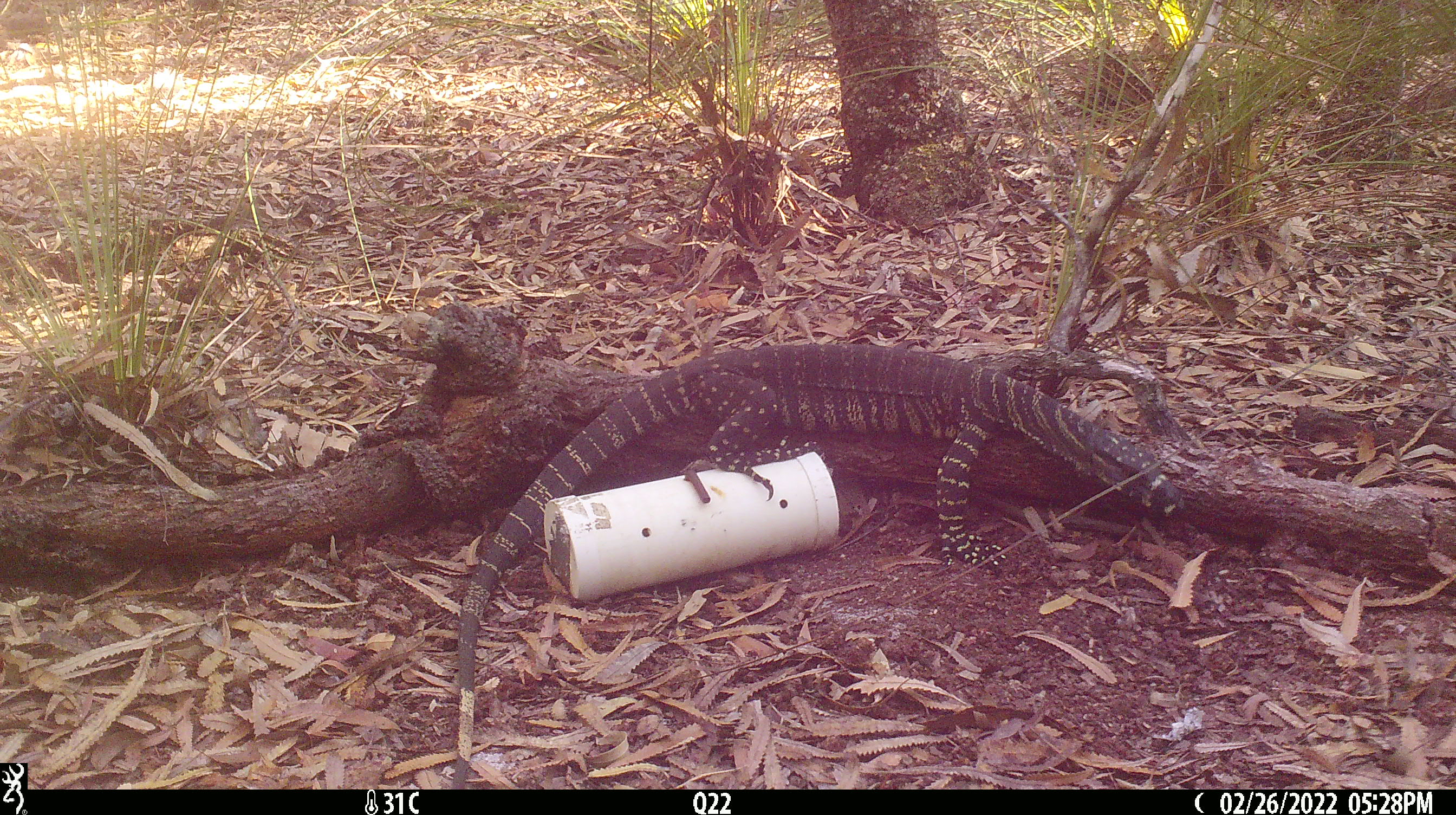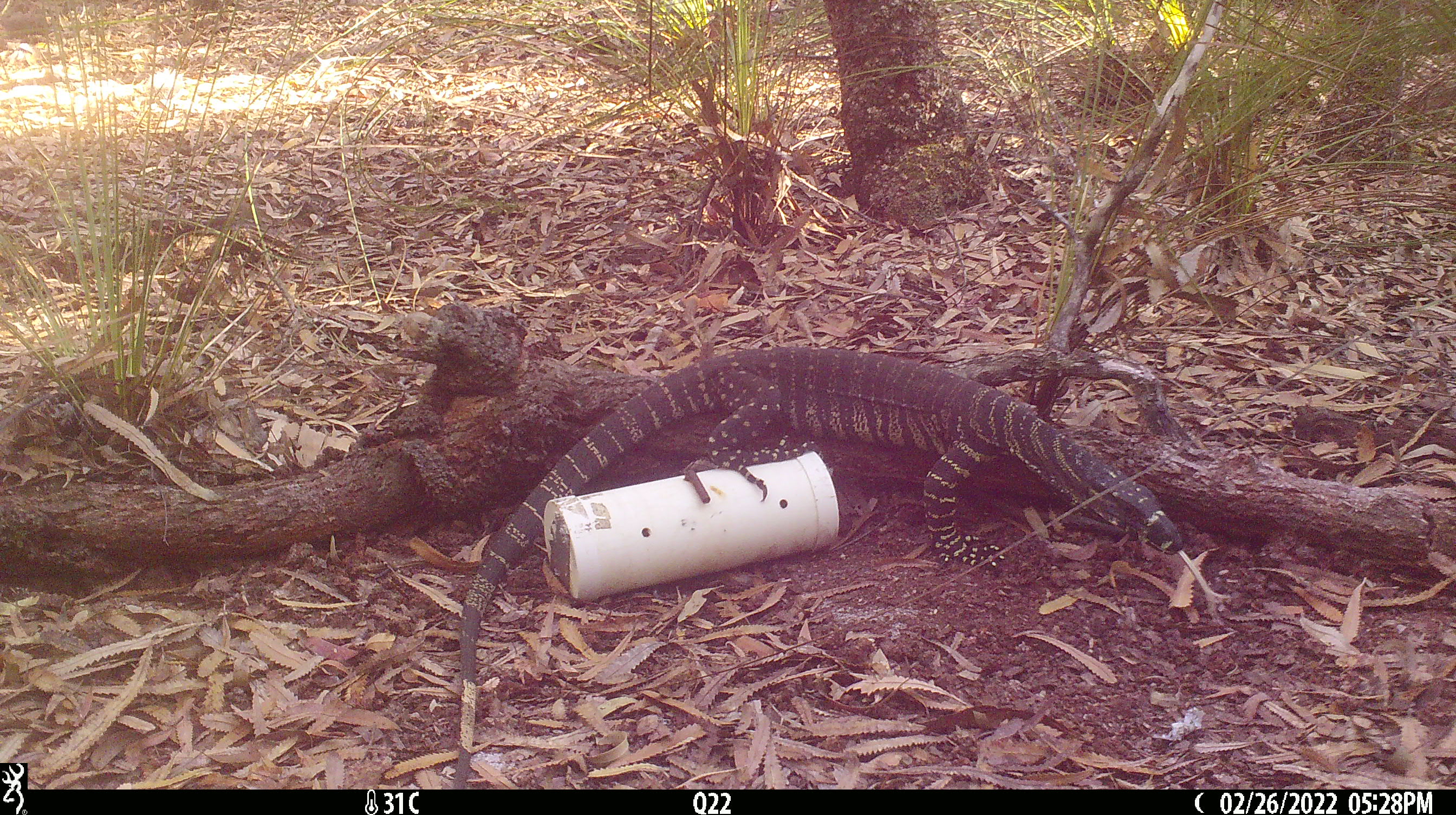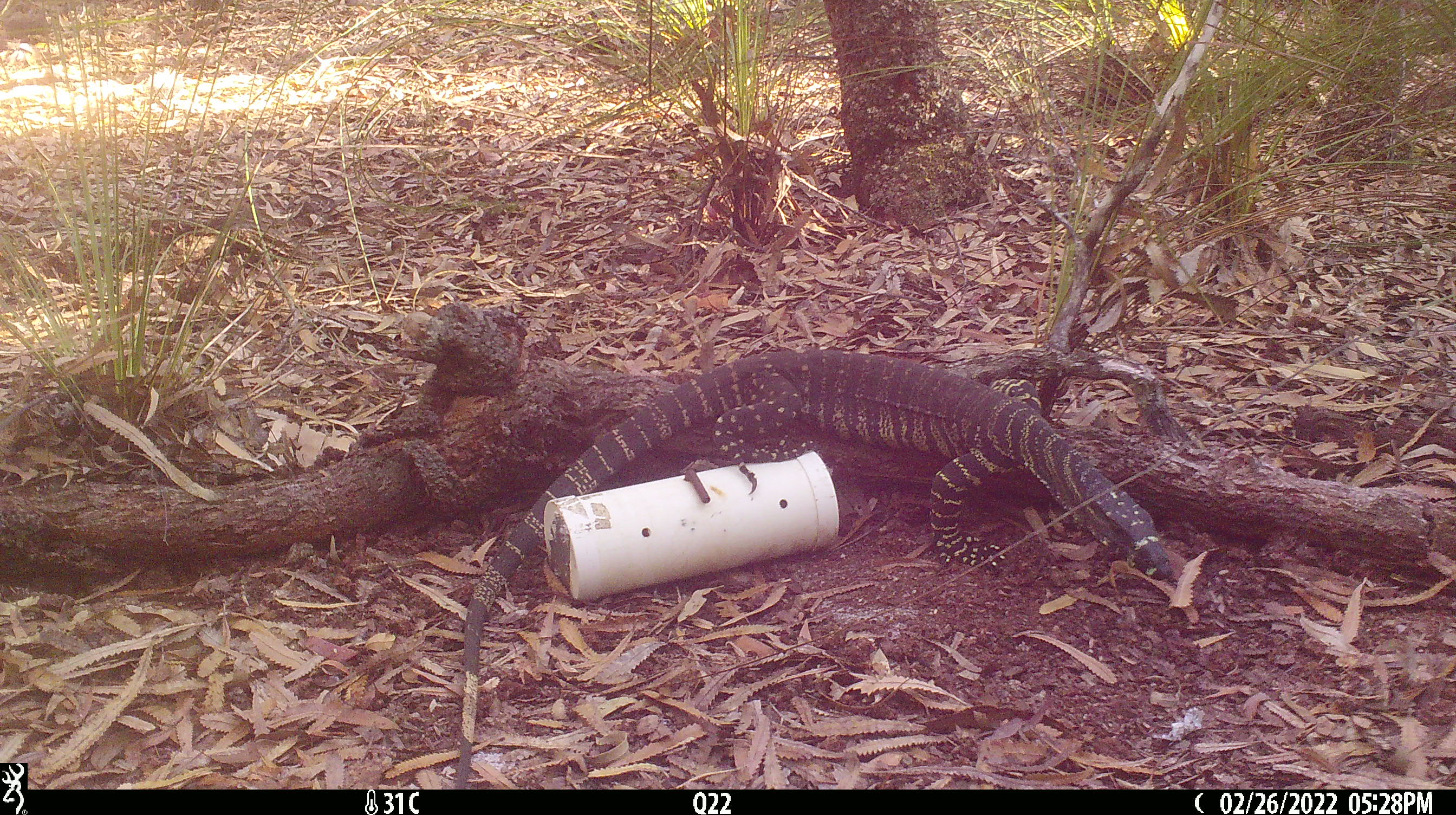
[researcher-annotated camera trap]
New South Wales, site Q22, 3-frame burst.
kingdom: Animalia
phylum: Chordata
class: Reptilia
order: Squamata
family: Varanidae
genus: Varanus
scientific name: Varanus varius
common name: lace monitor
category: goanna